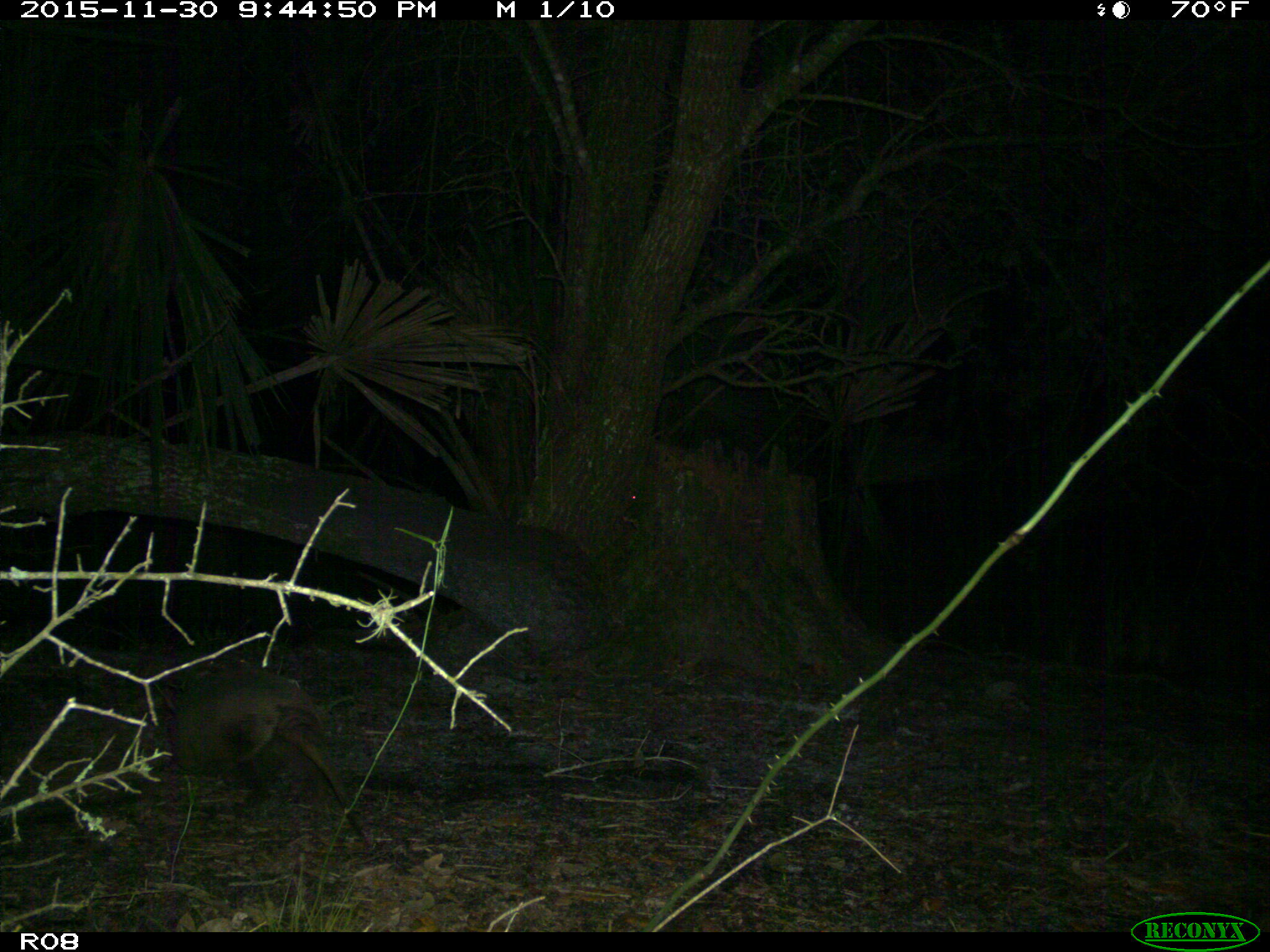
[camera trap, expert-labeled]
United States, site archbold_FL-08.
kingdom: Animalia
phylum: Chordata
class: Mammalia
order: Cingulata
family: Dasypodidae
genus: Dasypus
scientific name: Dasypus novemcinctus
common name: nine-banded armadillo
Dasypus novemcinctus (nine-banded armadillo).